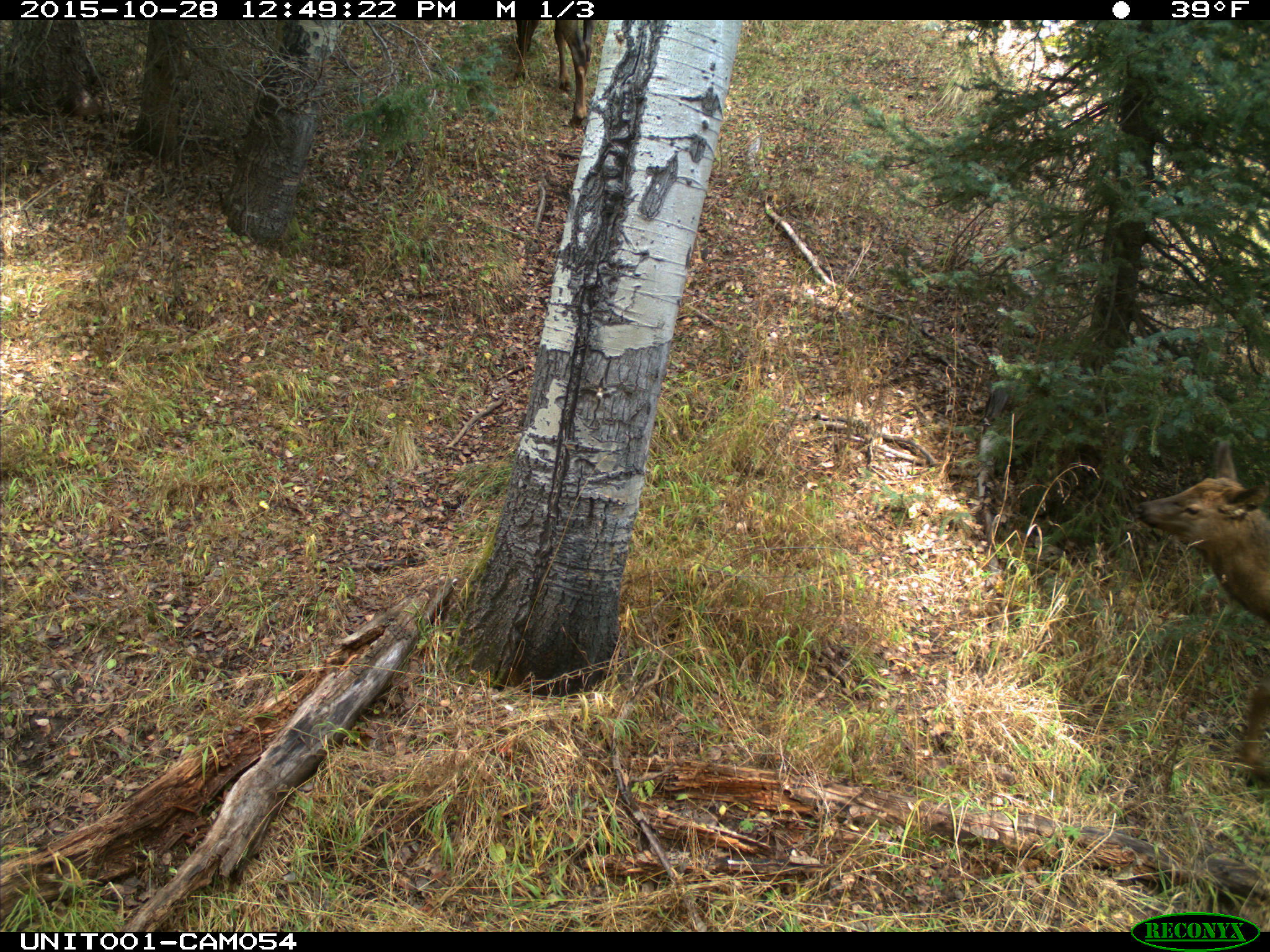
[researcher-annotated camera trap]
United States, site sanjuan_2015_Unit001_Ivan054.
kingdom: Animalia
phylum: Chordata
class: Mammalia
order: Artiodactyla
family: Cervidae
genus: Cervus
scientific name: Cervus elaphus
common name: red deer